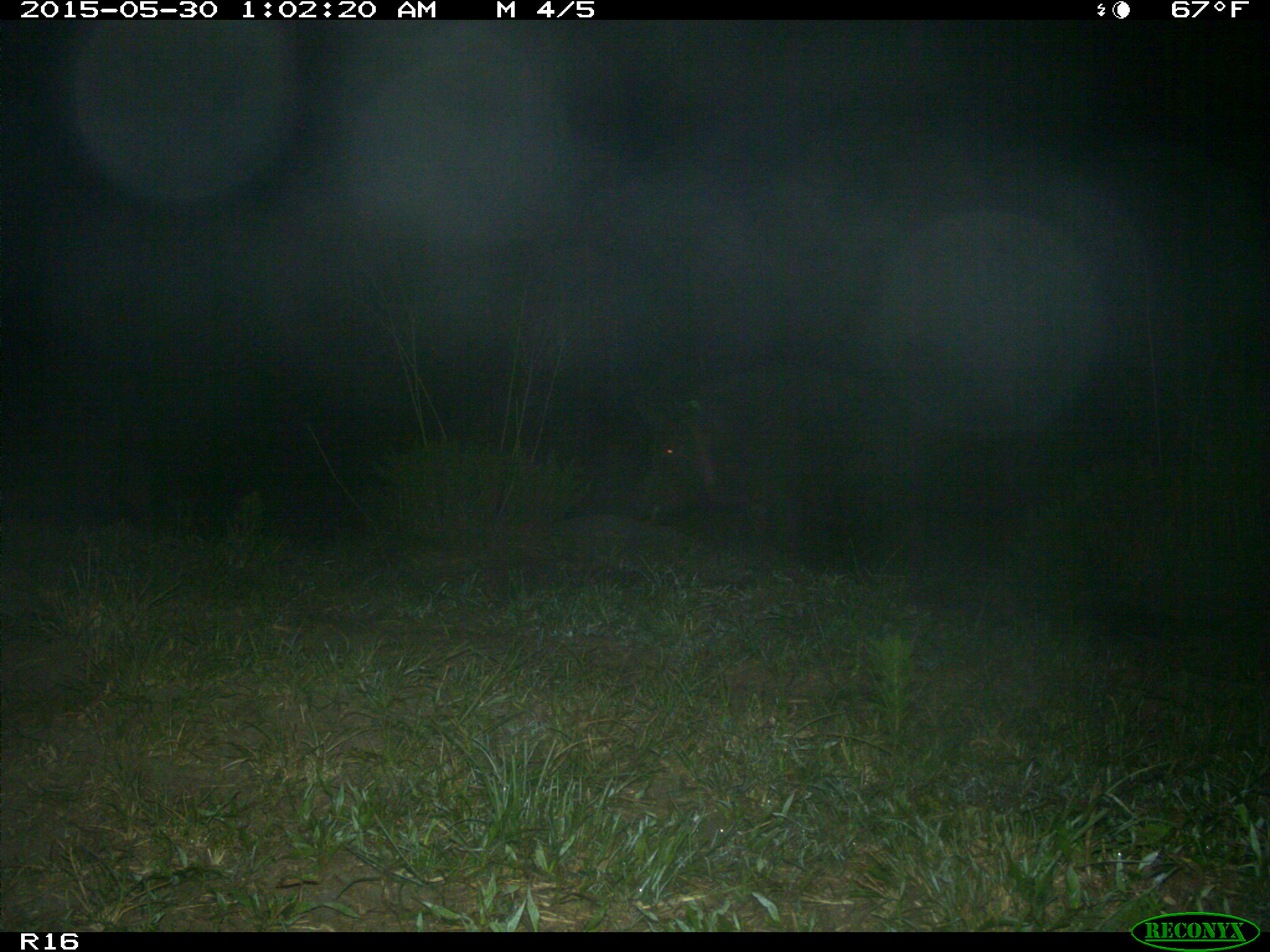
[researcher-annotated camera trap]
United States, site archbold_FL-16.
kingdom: Animalia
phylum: Chordata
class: Mammalia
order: Artiodactyla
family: Suidae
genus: Sus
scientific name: Sus scrofa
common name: wild boar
Sus scrofa (wild boar).